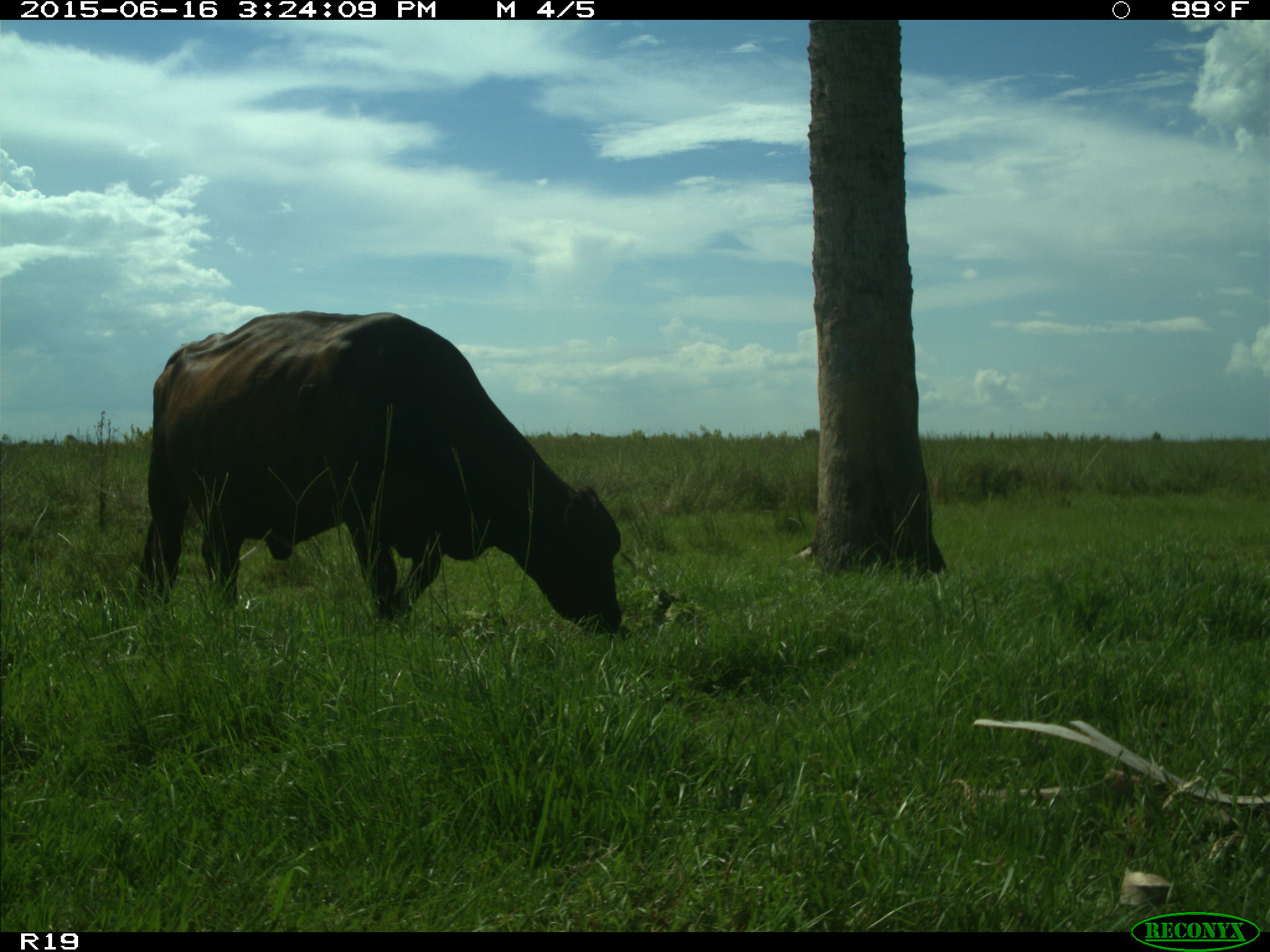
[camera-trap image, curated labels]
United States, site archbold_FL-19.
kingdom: Animalia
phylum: Chordata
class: Mammalia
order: Artiodactyla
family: Bovidae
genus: Bos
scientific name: Bos taurus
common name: domestic cow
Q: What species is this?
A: Bos taurus (domestic cow).